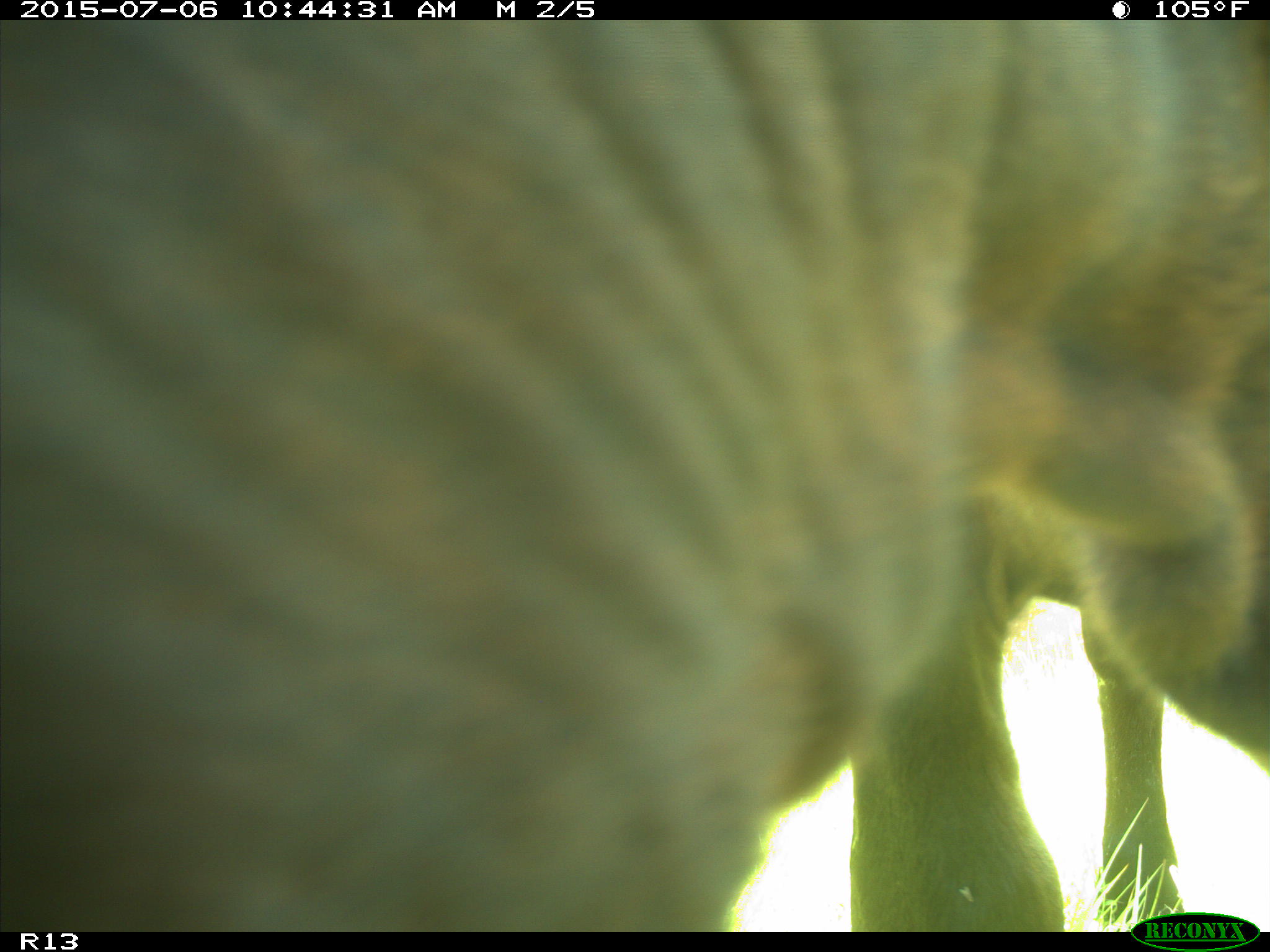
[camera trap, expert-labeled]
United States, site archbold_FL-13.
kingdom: Animalia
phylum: Chordata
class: Mammalia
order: Artiodactyla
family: Bovidae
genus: Bos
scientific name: Bos taurus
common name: domestic cow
Bos taurus (domestic cow).